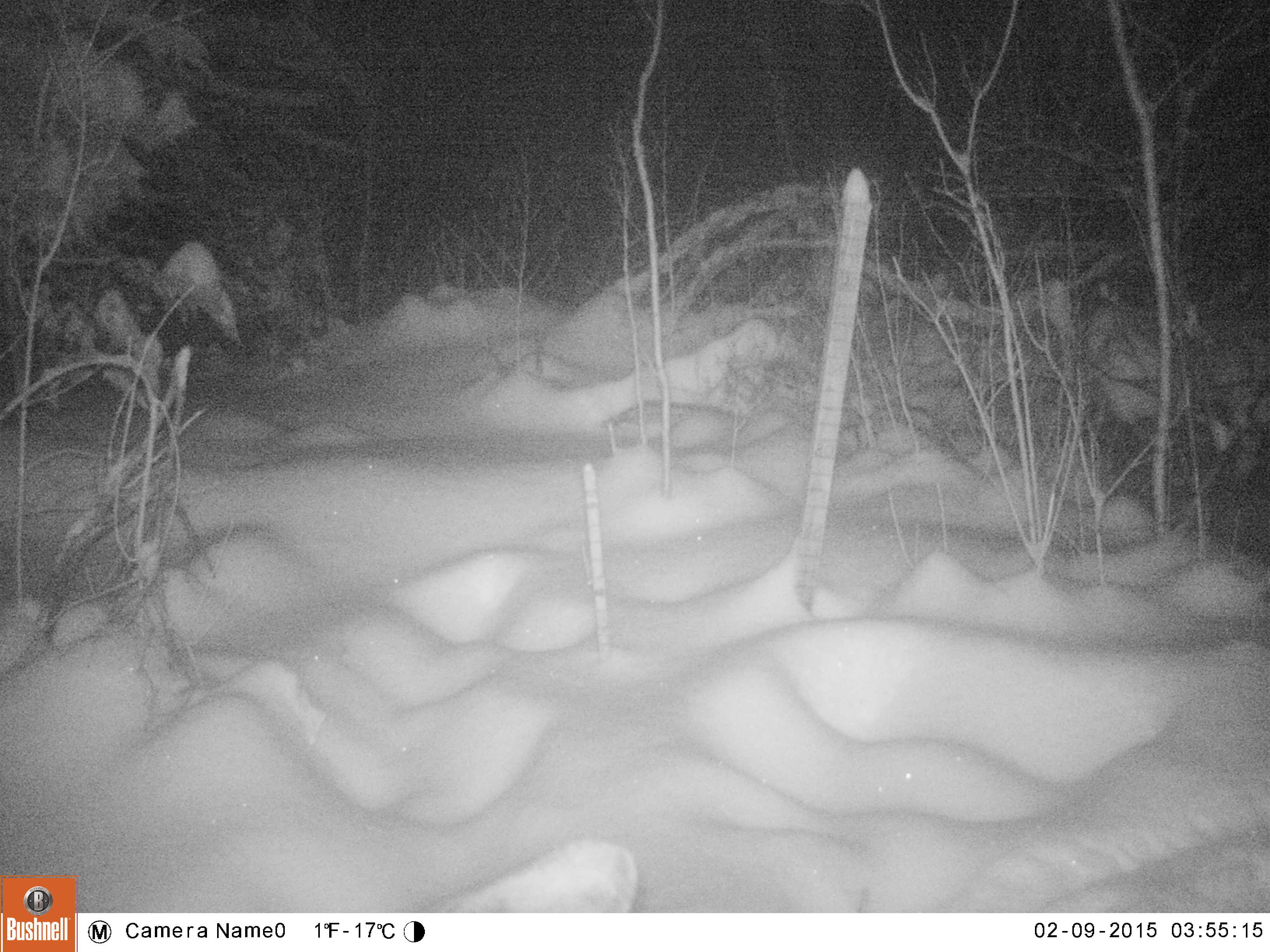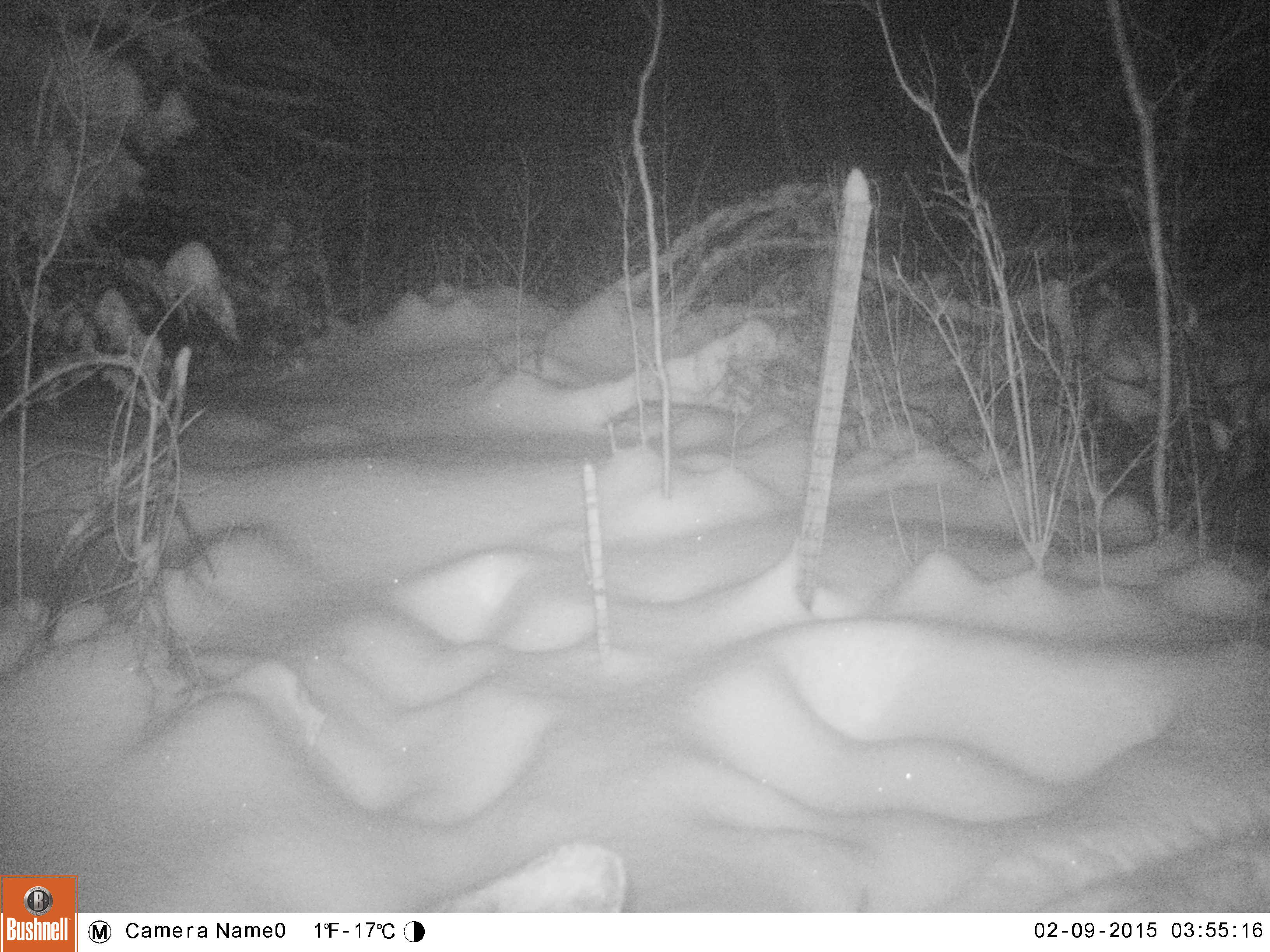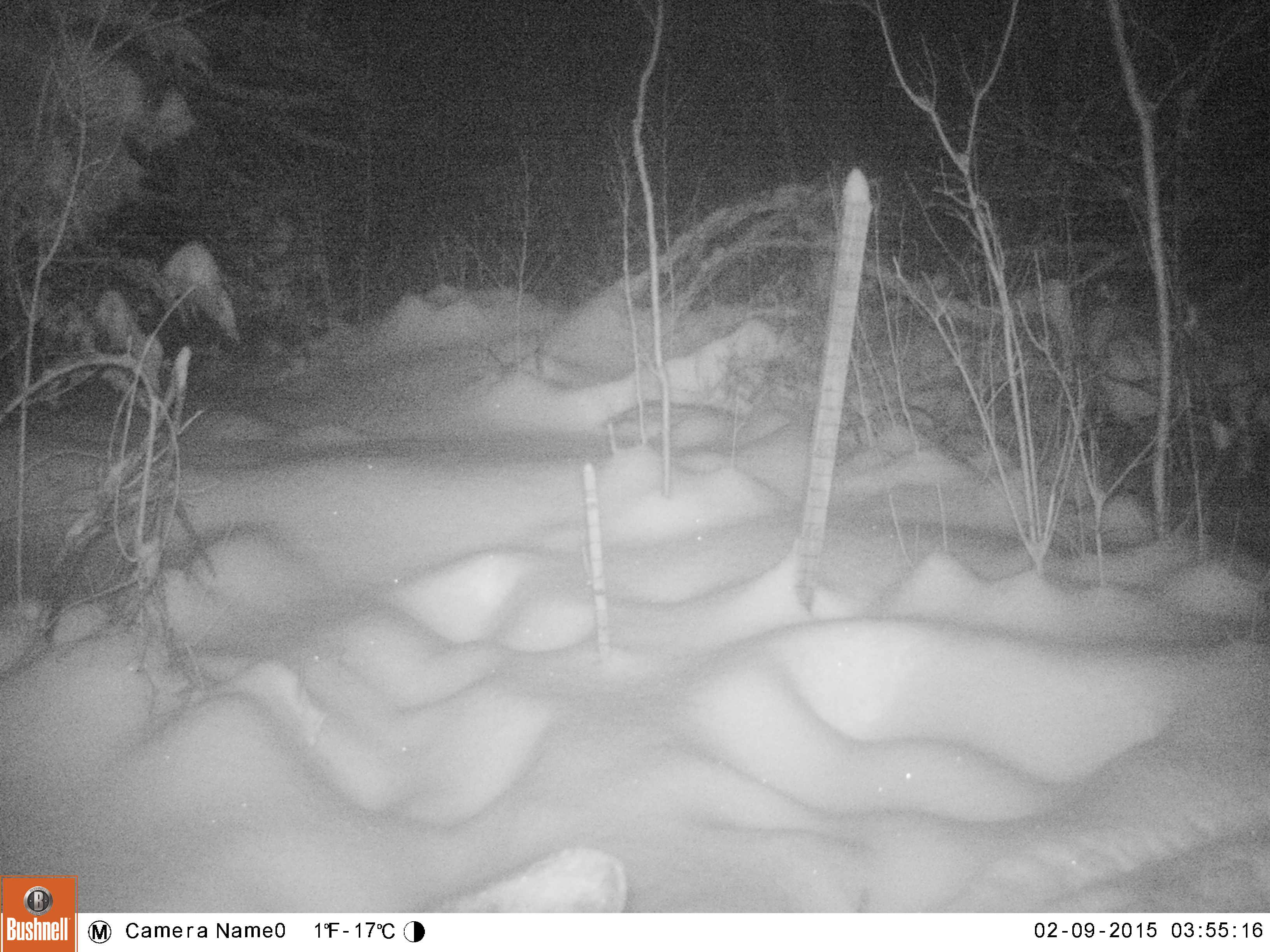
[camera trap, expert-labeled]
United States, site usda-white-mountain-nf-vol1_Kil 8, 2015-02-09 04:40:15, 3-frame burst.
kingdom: Animalia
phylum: Chordata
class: Mammalia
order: Artiodactyla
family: Cervidae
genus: Alces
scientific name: Alces alces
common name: moose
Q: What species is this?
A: Moose (Alces alces).